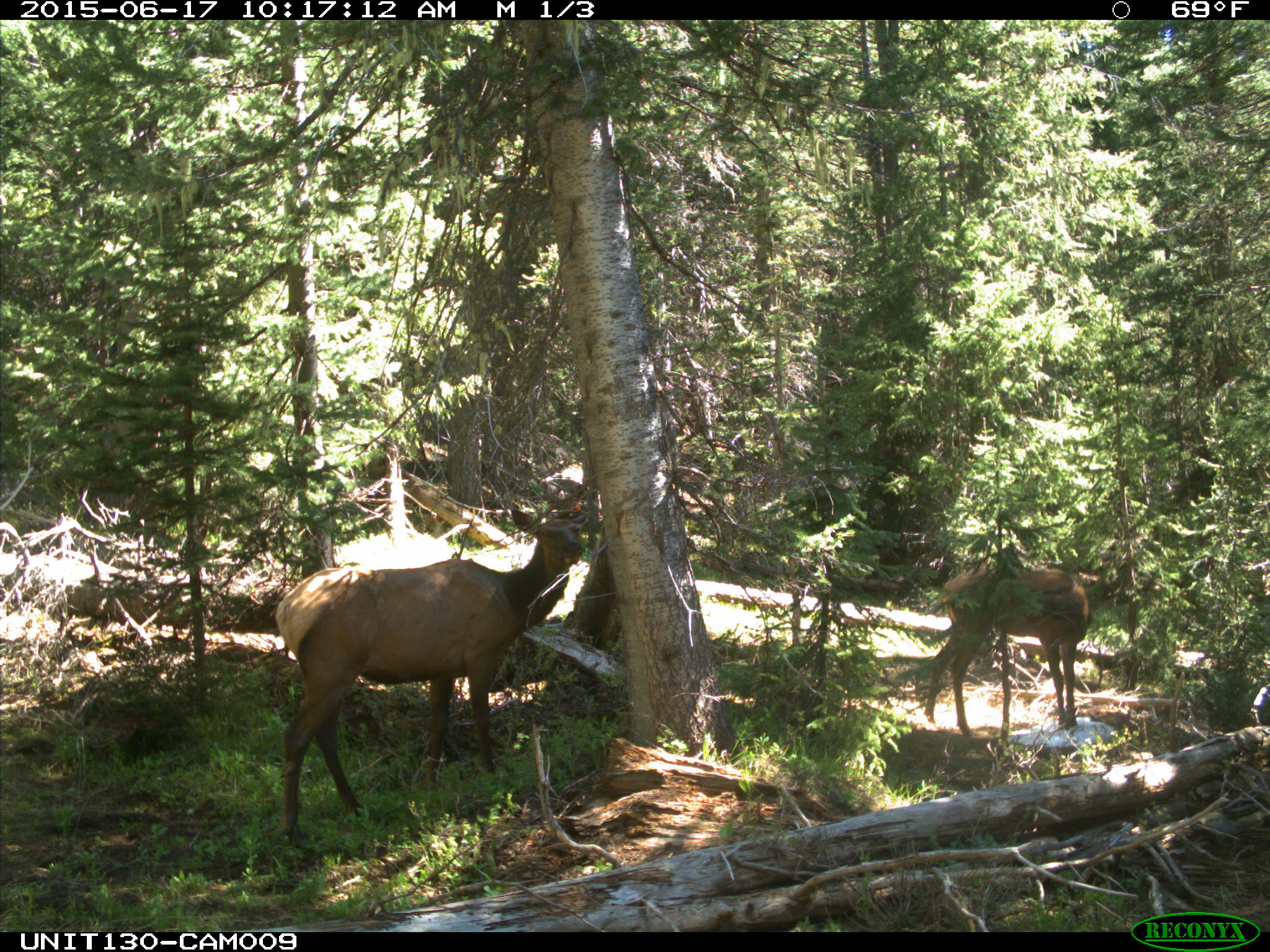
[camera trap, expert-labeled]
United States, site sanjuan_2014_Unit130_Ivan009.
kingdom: Animalia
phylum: Chordata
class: Mammalia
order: Artiodactyla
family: Cervidae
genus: Cervus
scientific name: Cervus elaphus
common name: red deer